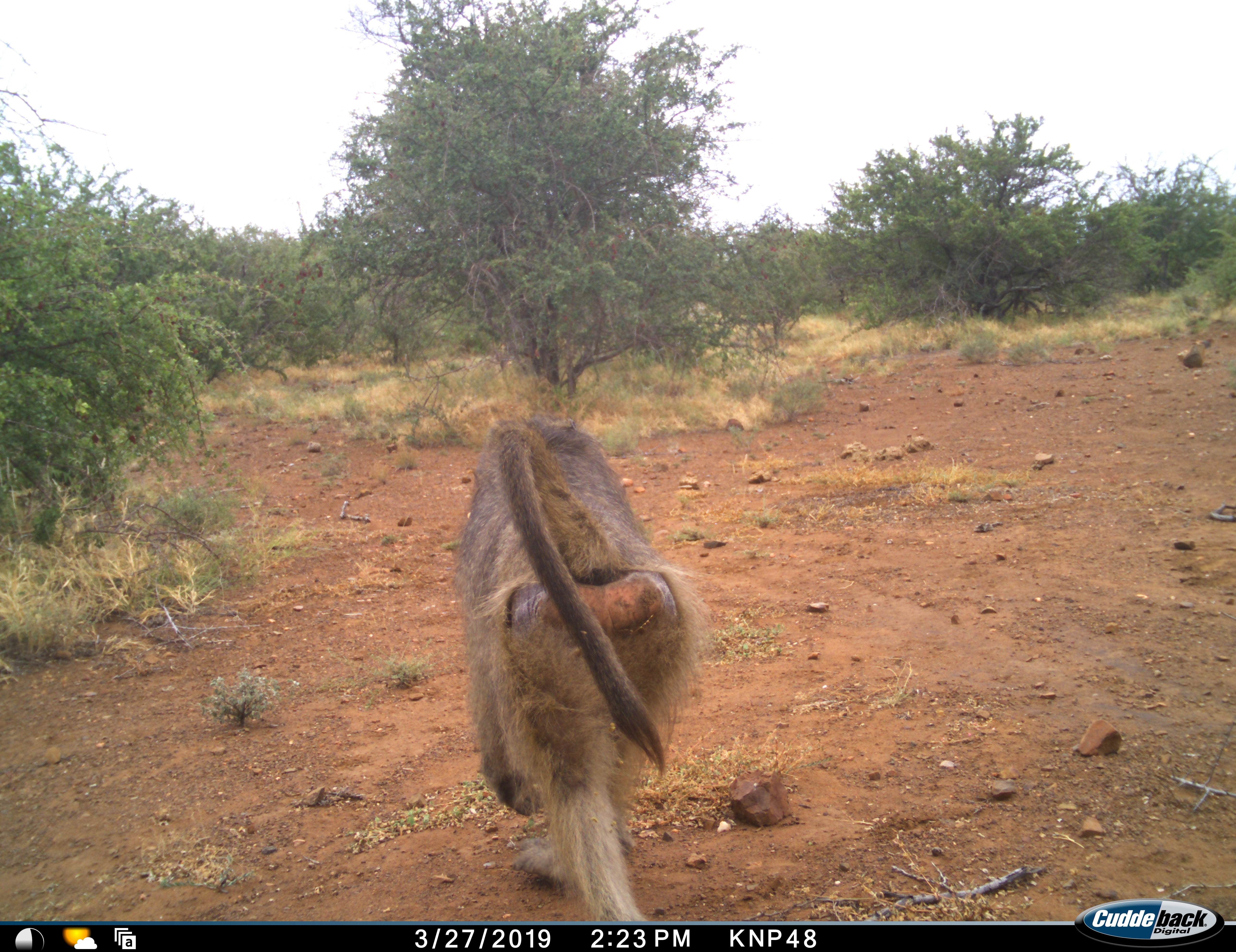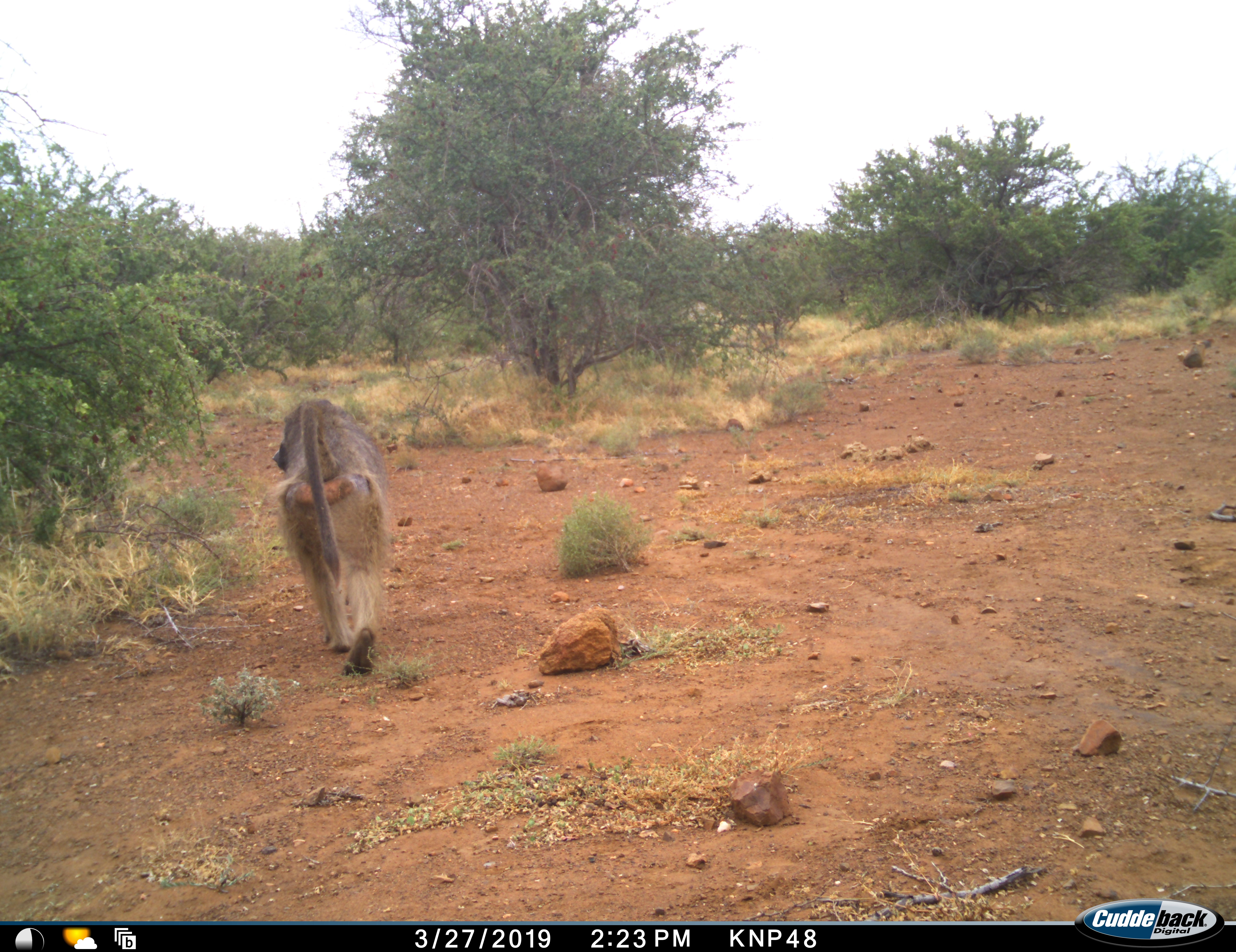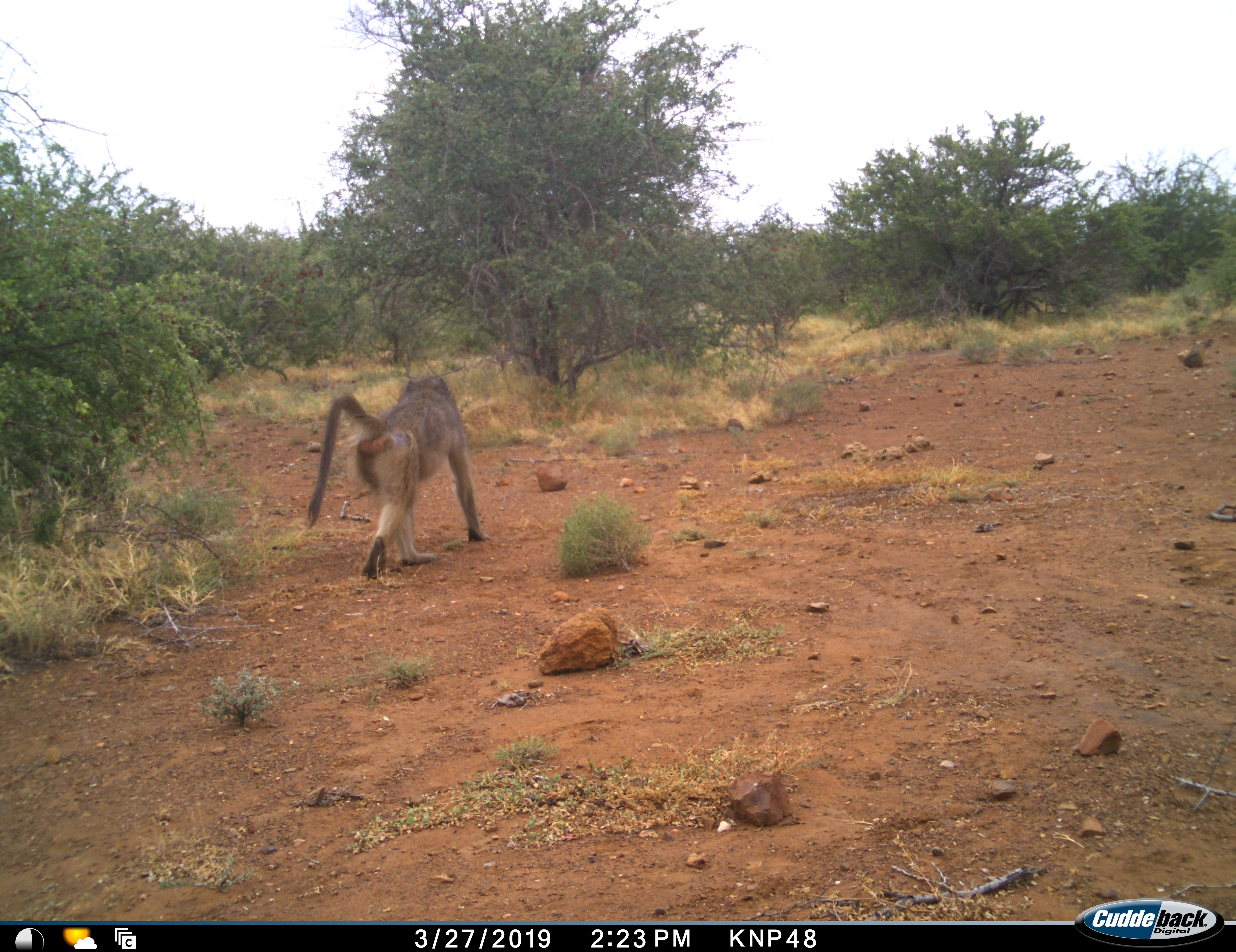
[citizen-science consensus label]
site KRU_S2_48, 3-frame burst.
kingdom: Animalia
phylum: Chordata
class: Mammalia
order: Primates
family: Cercopithecidae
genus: Papio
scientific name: Papio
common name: baboon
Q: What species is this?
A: Baboon (Papio).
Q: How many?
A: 1.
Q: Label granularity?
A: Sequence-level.